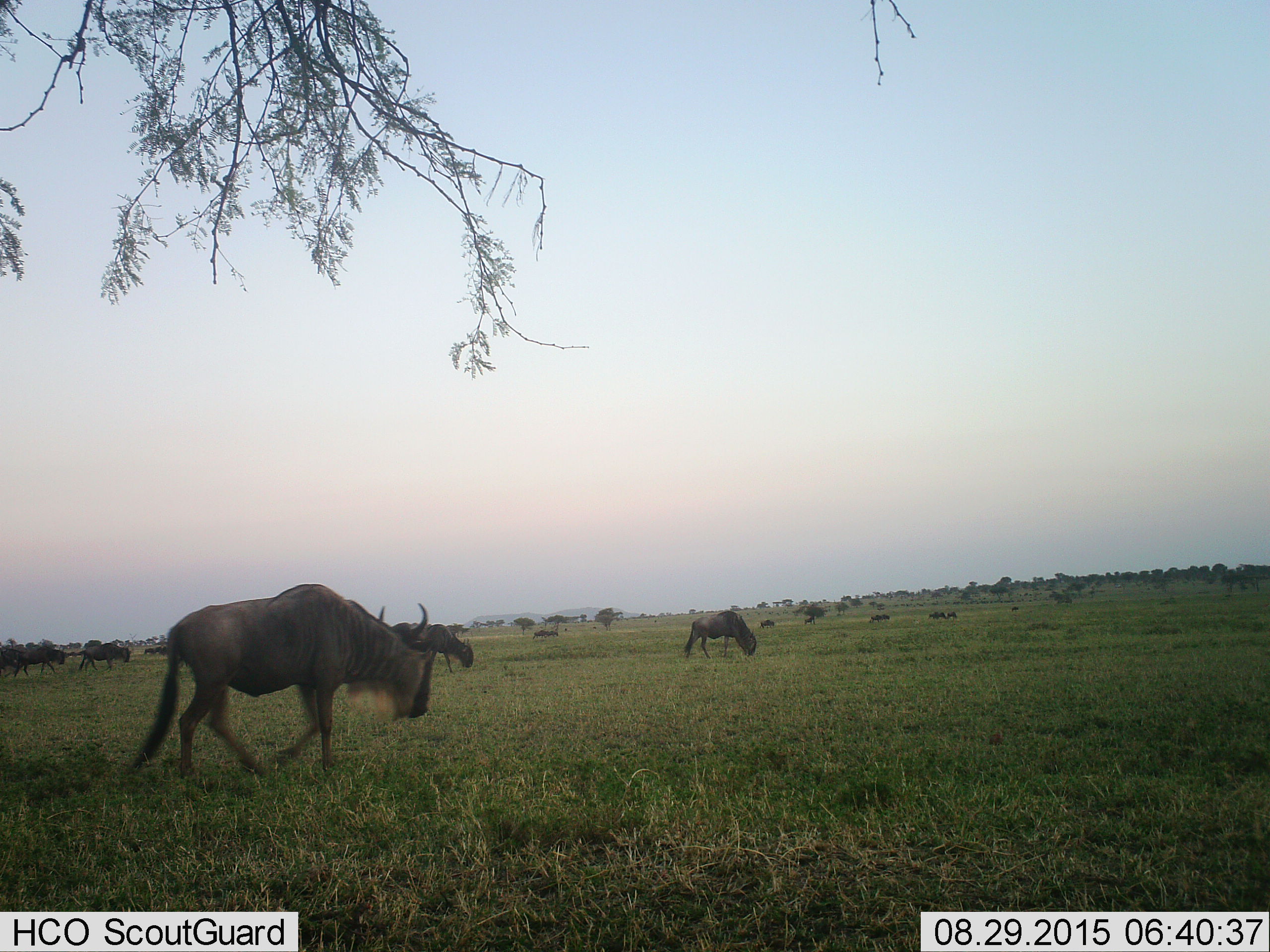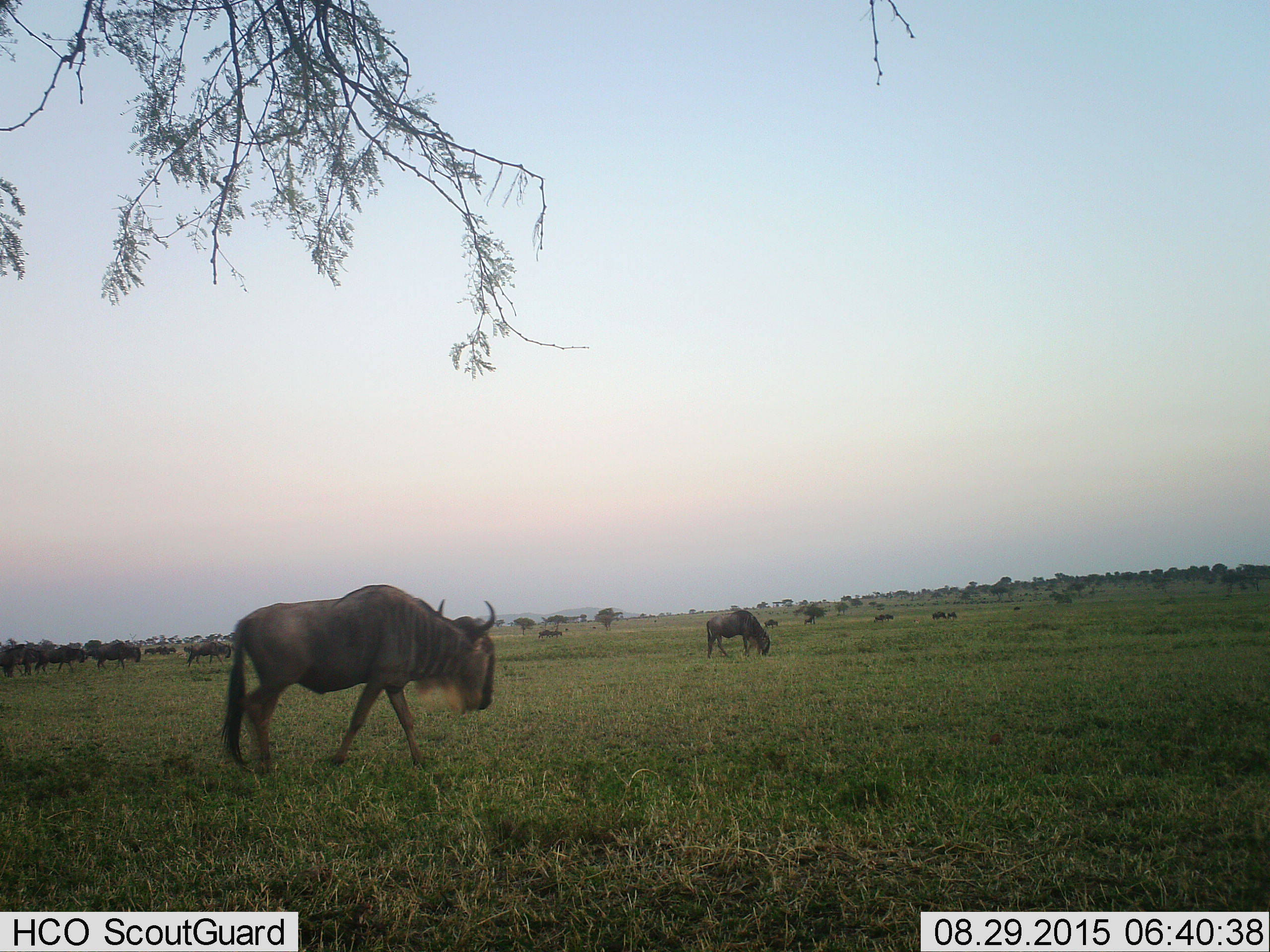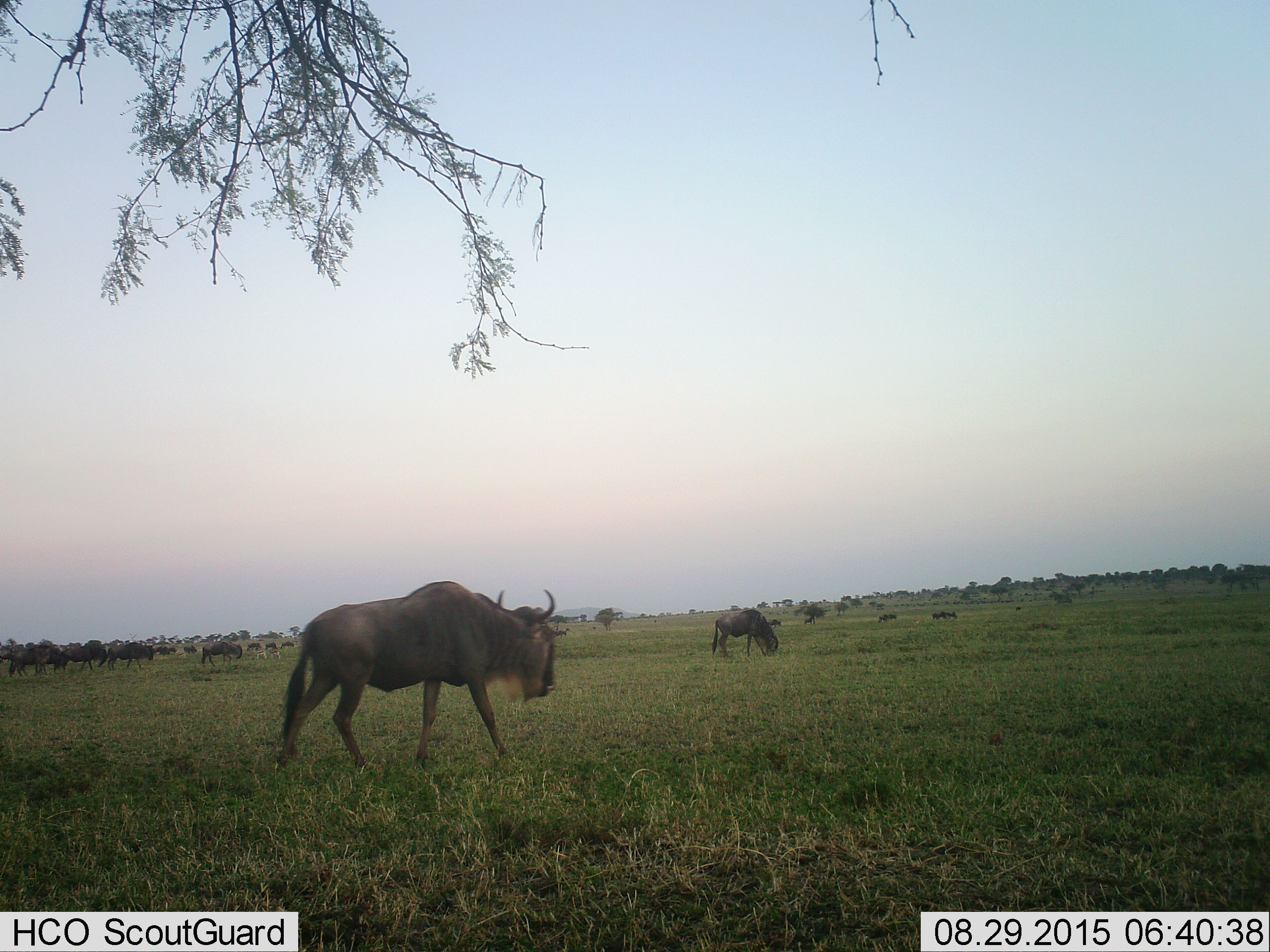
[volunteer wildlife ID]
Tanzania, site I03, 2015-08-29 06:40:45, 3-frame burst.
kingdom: Animalia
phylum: Chordata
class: Mammalia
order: Artiodactyla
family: Bovidae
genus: Connochaetes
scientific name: Connochaetes taurinus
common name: blue wildebeest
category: wildebeest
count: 11-50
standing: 44%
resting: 11%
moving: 89%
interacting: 0%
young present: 11%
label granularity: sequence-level